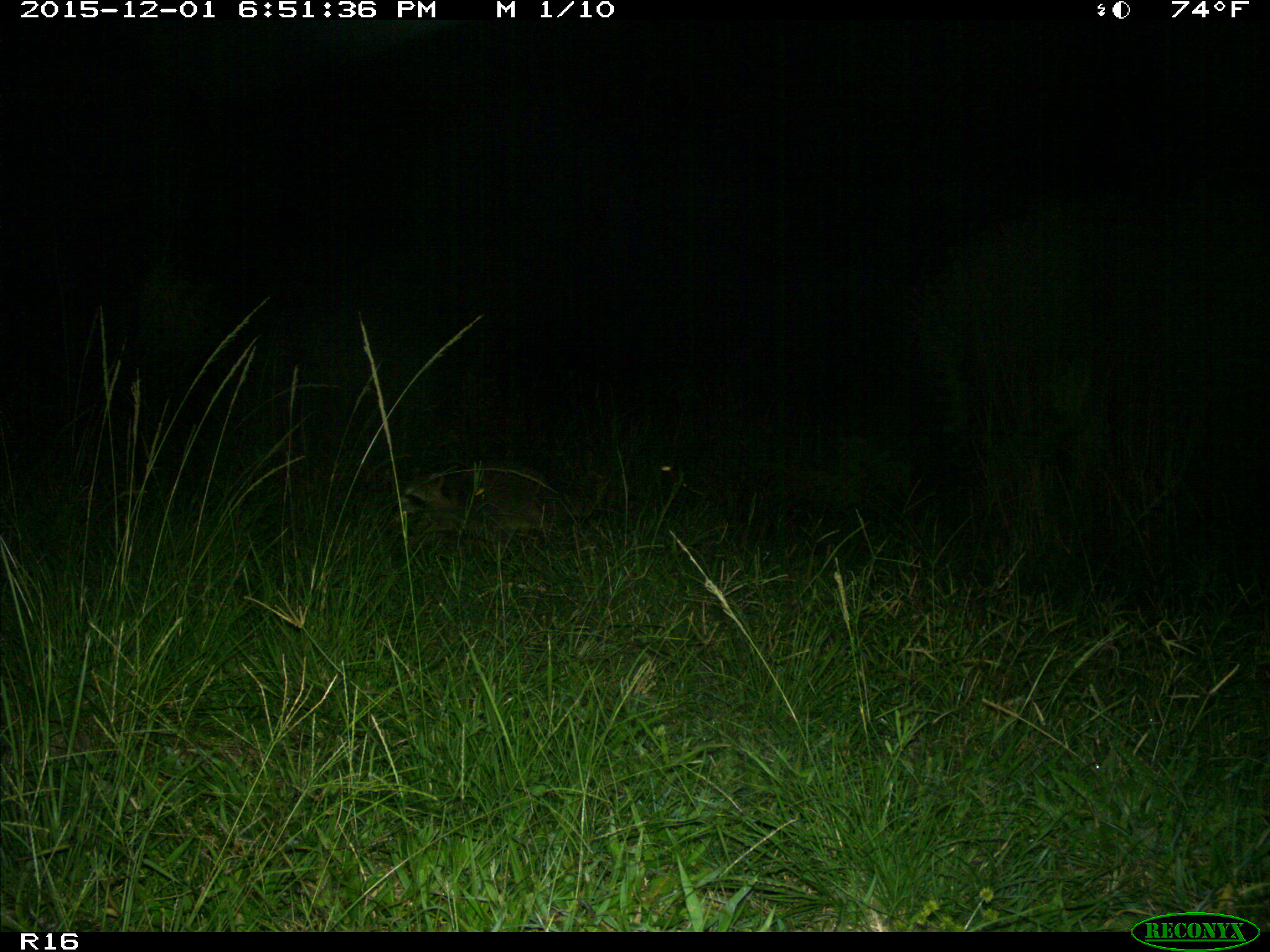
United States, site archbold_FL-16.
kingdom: Animalia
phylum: Chordata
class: Mammalia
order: Carnivora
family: Procyonidae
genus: Procyon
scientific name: Procyon lotor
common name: common raccoon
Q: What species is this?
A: Procyon lotor (common raccoon).